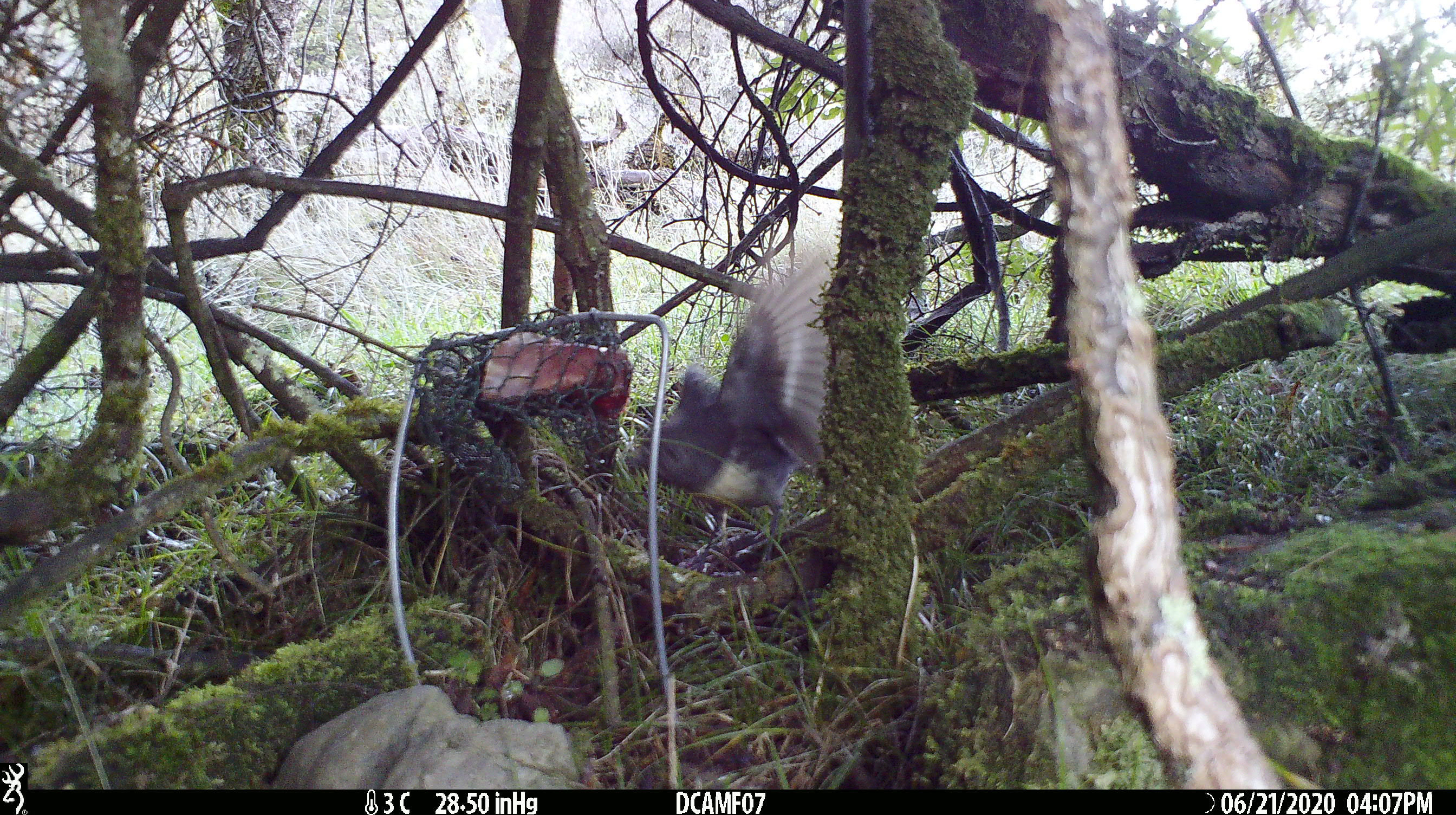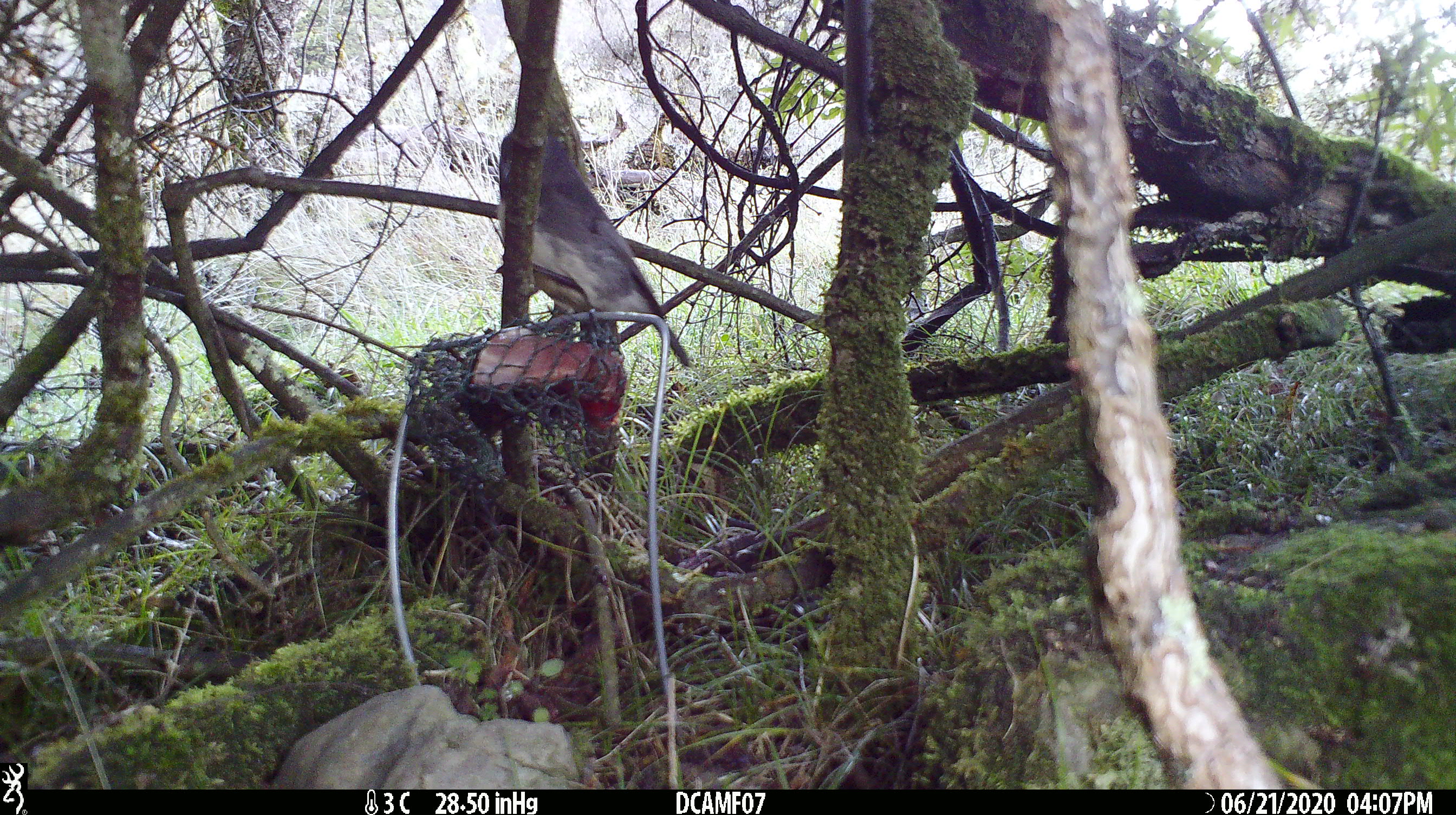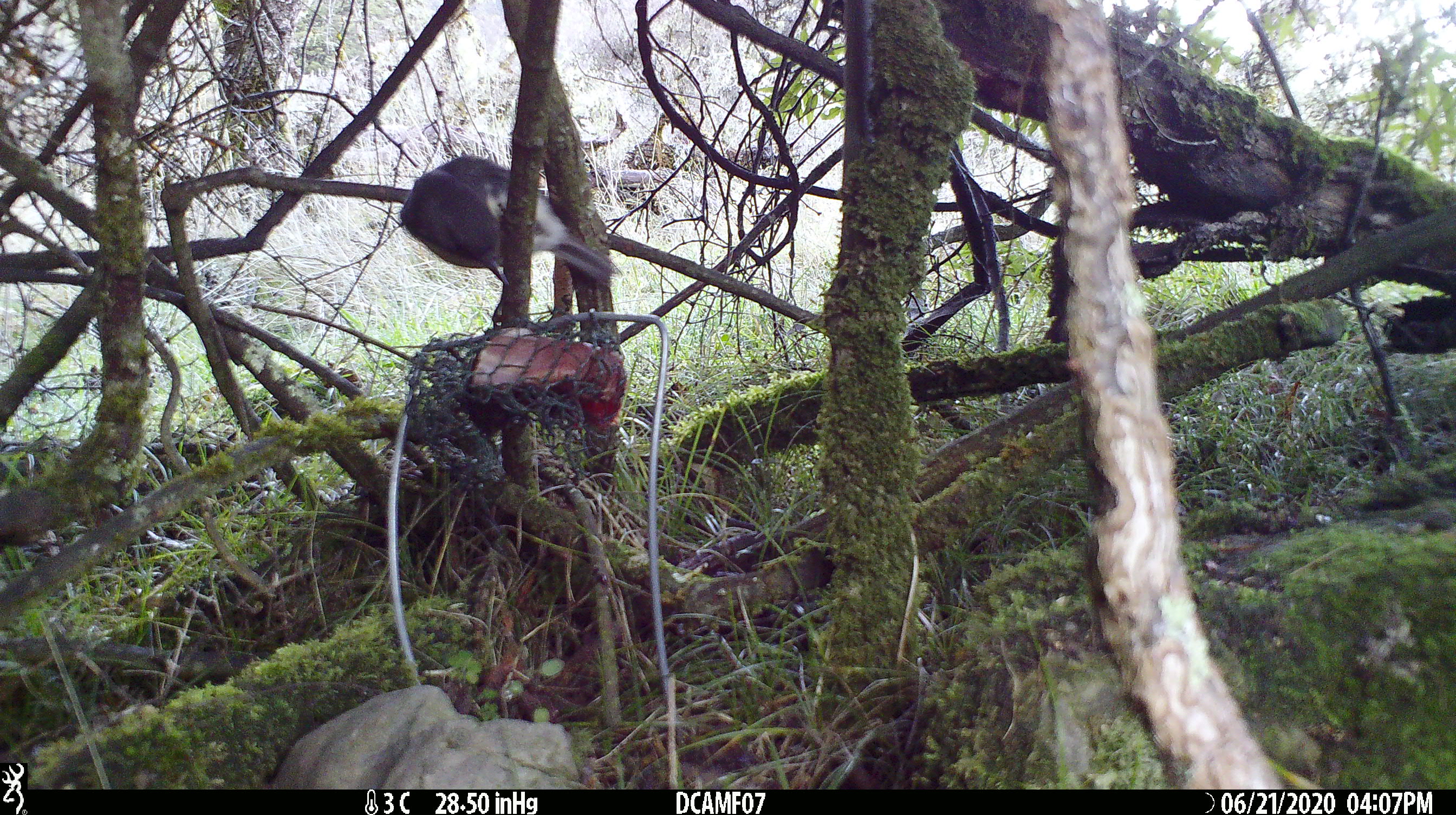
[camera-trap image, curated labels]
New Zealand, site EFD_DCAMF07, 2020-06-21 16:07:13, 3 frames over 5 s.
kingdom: Animalia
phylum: Chordata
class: Aves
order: Passeriformes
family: Petroicidae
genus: Petroica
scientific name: Petroica australis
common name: new zealand robin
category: robin